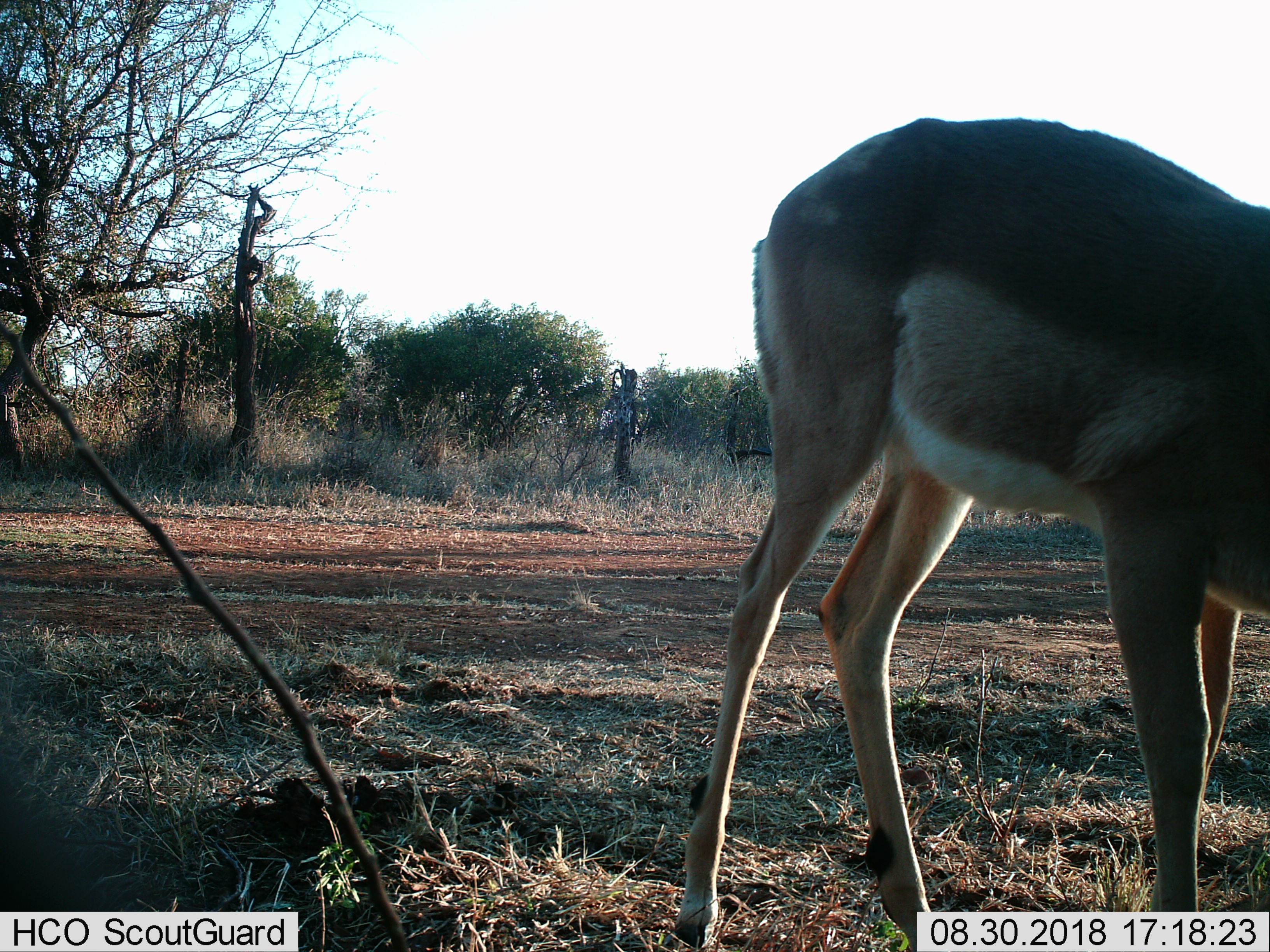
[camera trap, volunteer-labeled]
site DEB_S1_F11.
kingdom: Animalia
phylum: Chordata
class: Mammalia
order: Artiodactyla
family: Bovidae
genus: Aepyceros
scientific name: Aepyceros melampus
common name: impala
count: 1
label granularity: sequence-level